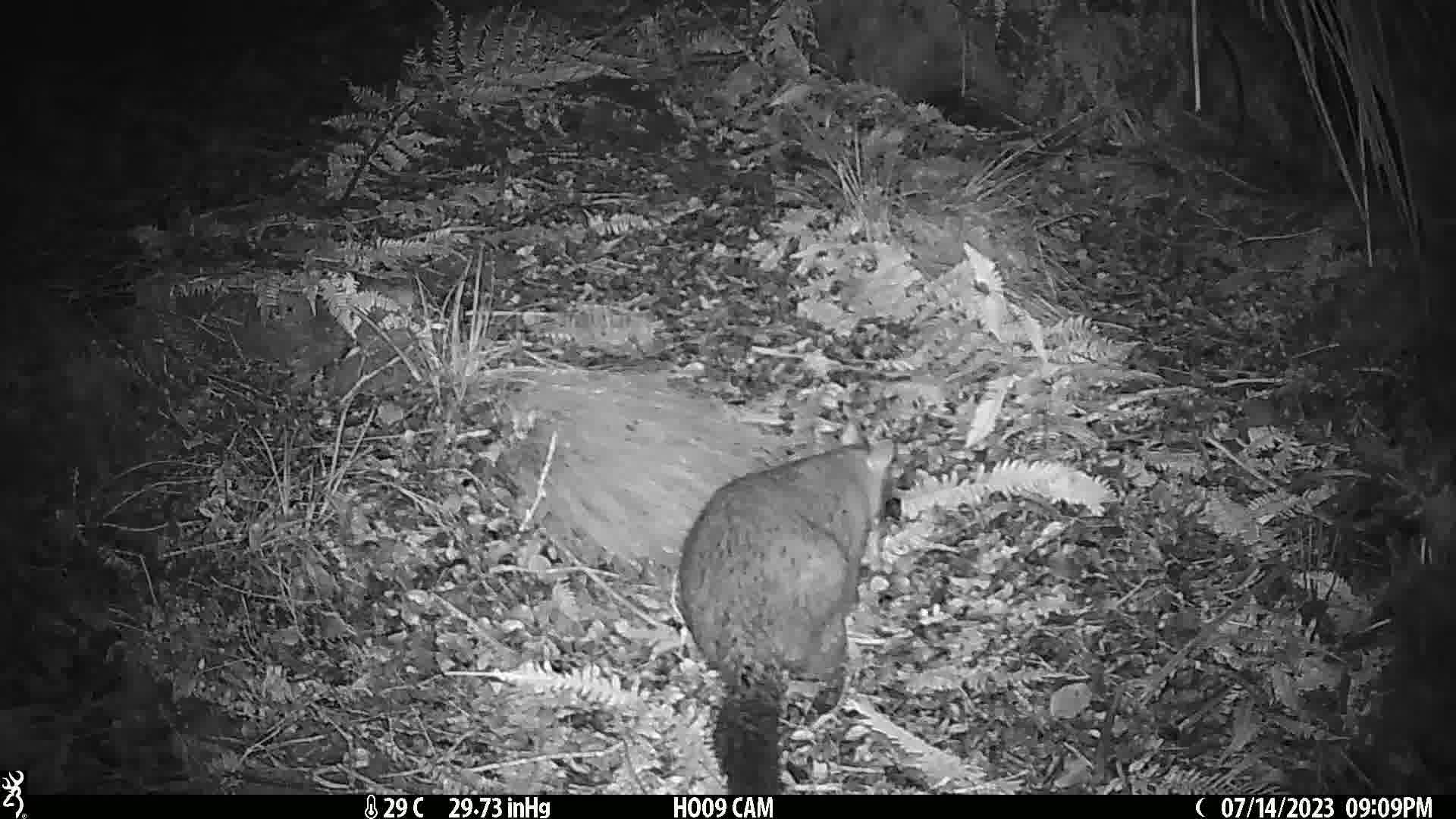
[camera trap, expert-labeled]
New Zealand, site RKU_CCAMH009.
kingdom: Animalia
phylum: Chordata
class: Mammalia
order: Diprotodontia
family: Phalangeridae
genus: Trichosurus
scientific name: Trichosurus vulpecula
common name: common brushtail possum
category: possum